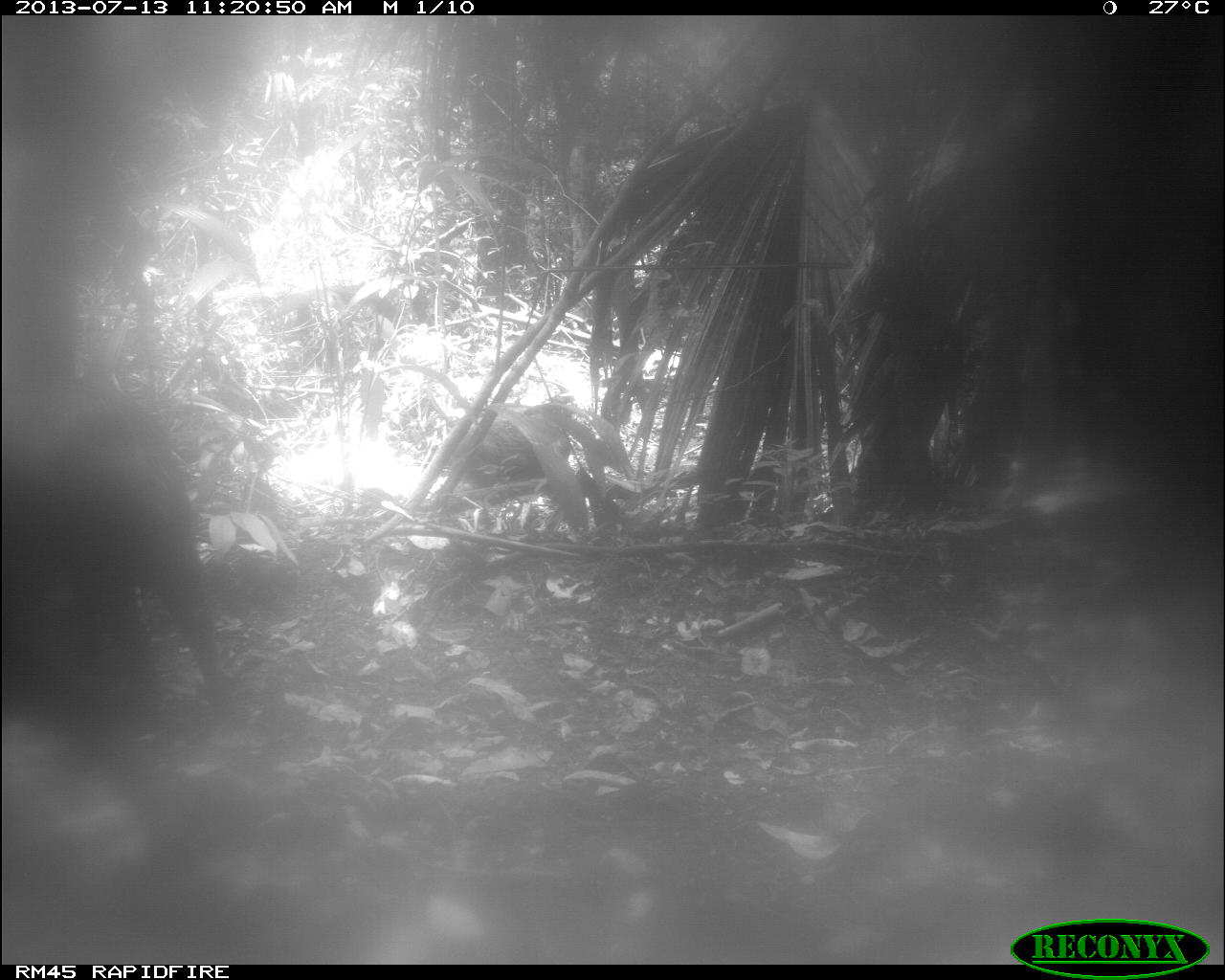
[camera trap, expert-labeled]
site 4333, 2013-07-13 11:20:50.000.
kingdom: Animalia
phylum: Chordata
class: Mammalia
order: Artiodactyla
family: Tayassuidae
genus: Tayassu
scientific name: Tayassu pecari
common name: white-lipped peccary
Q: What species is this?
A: Tayassu pecari (white-lipped peccary).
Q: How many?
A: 2.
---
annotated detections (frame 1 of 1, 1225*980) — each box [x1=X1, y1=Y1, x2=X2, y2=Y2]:
tayassu pecari: [x1=436, y1=398, x2=586, y2=488]